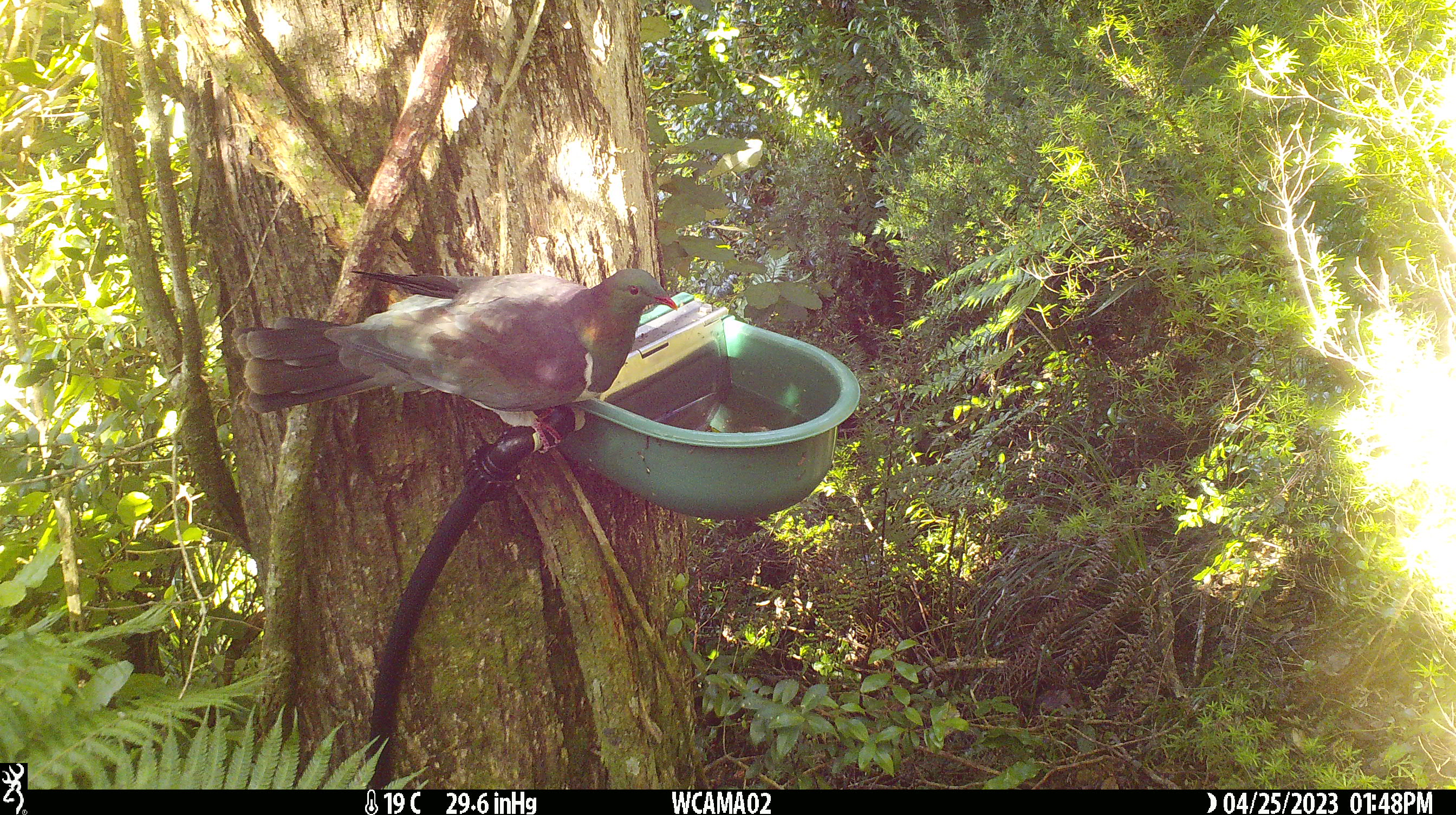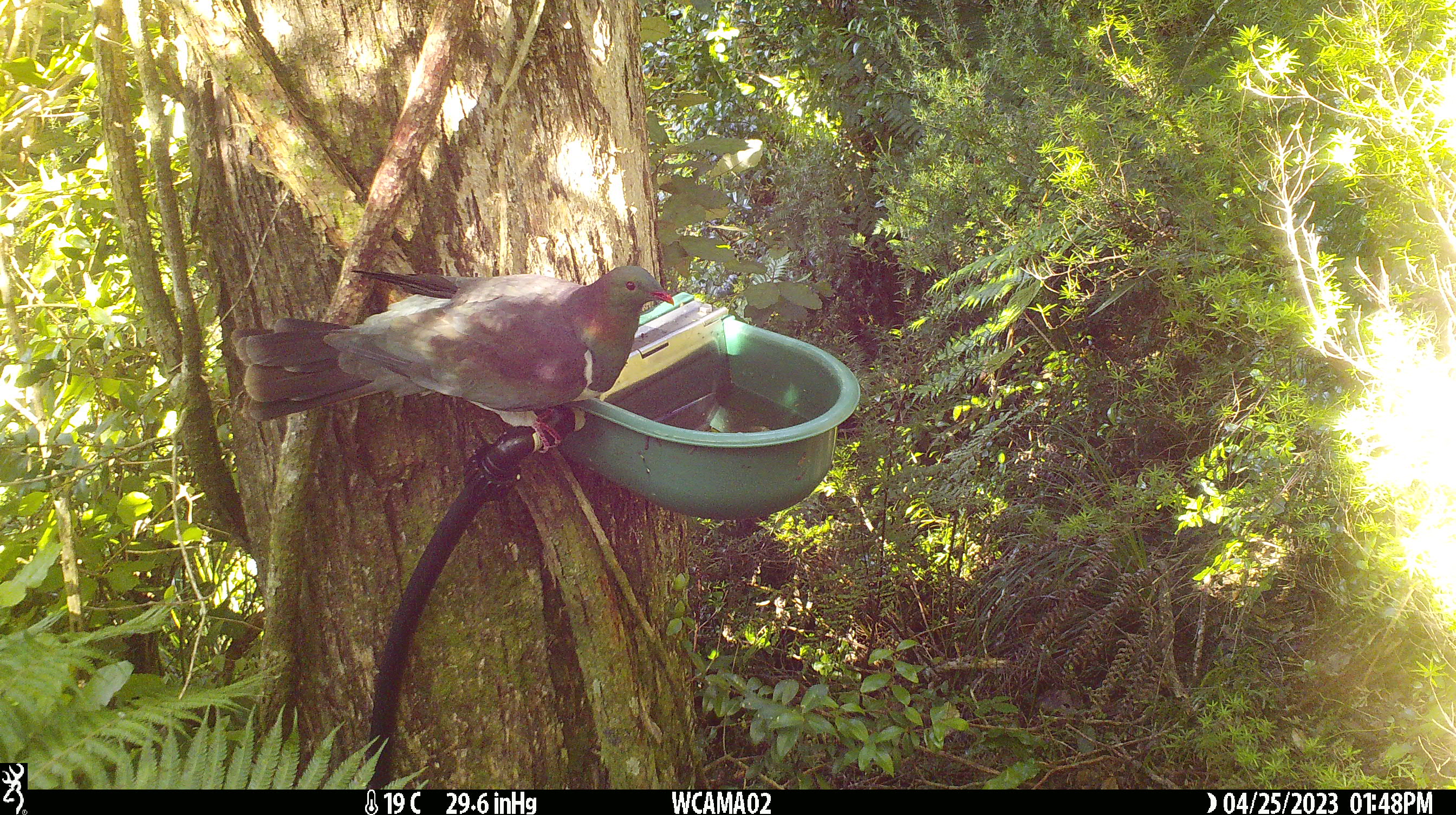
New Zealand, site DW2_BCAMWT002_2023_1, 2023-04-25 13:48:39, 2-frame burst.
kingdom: Animalia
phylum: Chordata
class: Aves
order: Columbiformes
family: Columbidae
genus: Hemiphaga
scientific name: Hemiphaga novaeseelandiae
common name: new zealand pigeon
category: kereru